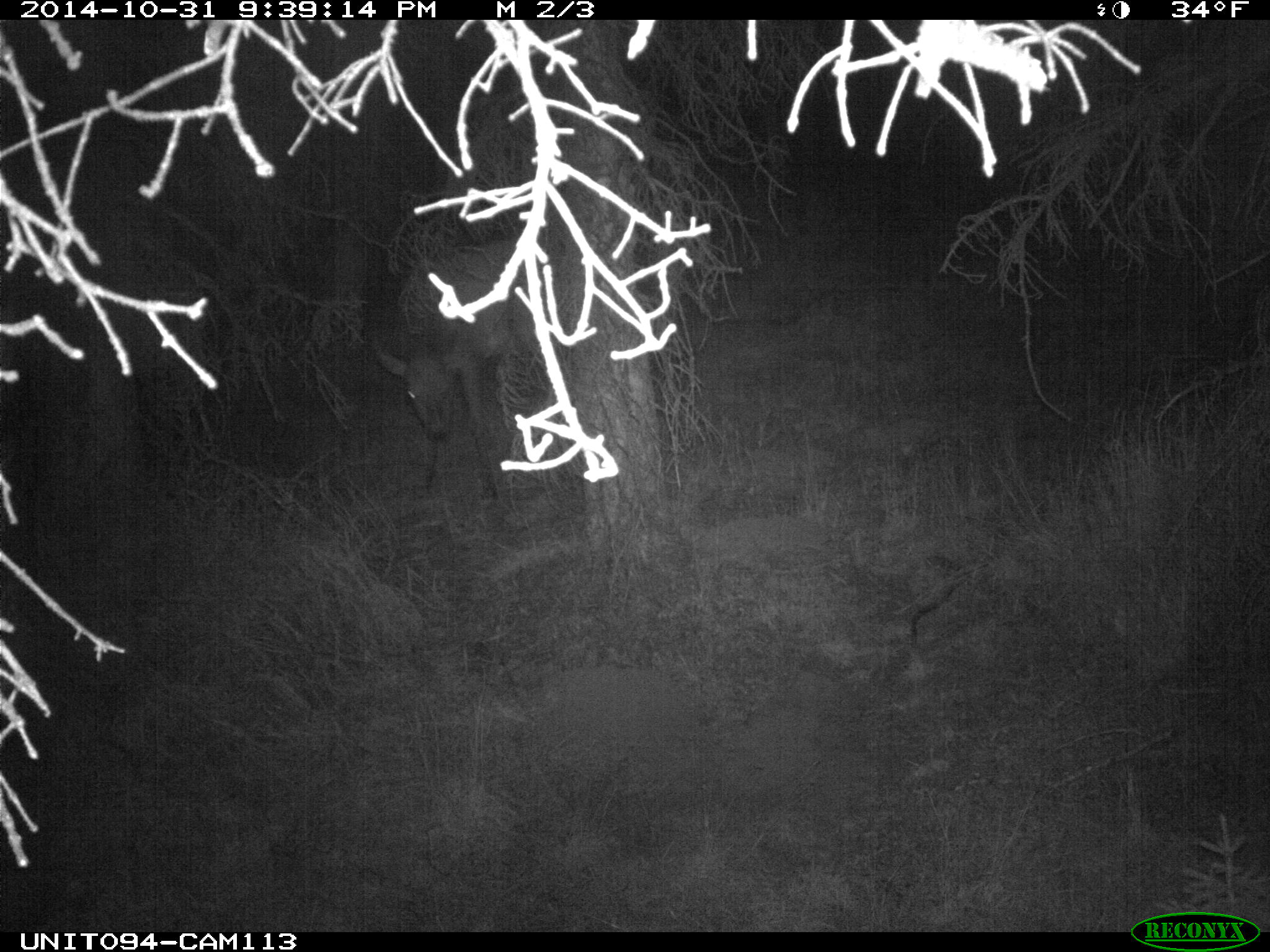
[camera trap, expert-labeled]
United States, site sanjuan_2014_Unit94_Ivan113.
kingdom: Animalia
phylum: Chordata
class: Mammalia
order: Artiodactyla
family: Cervidae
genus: Cervus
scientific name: Cervus elaphus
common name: red deer